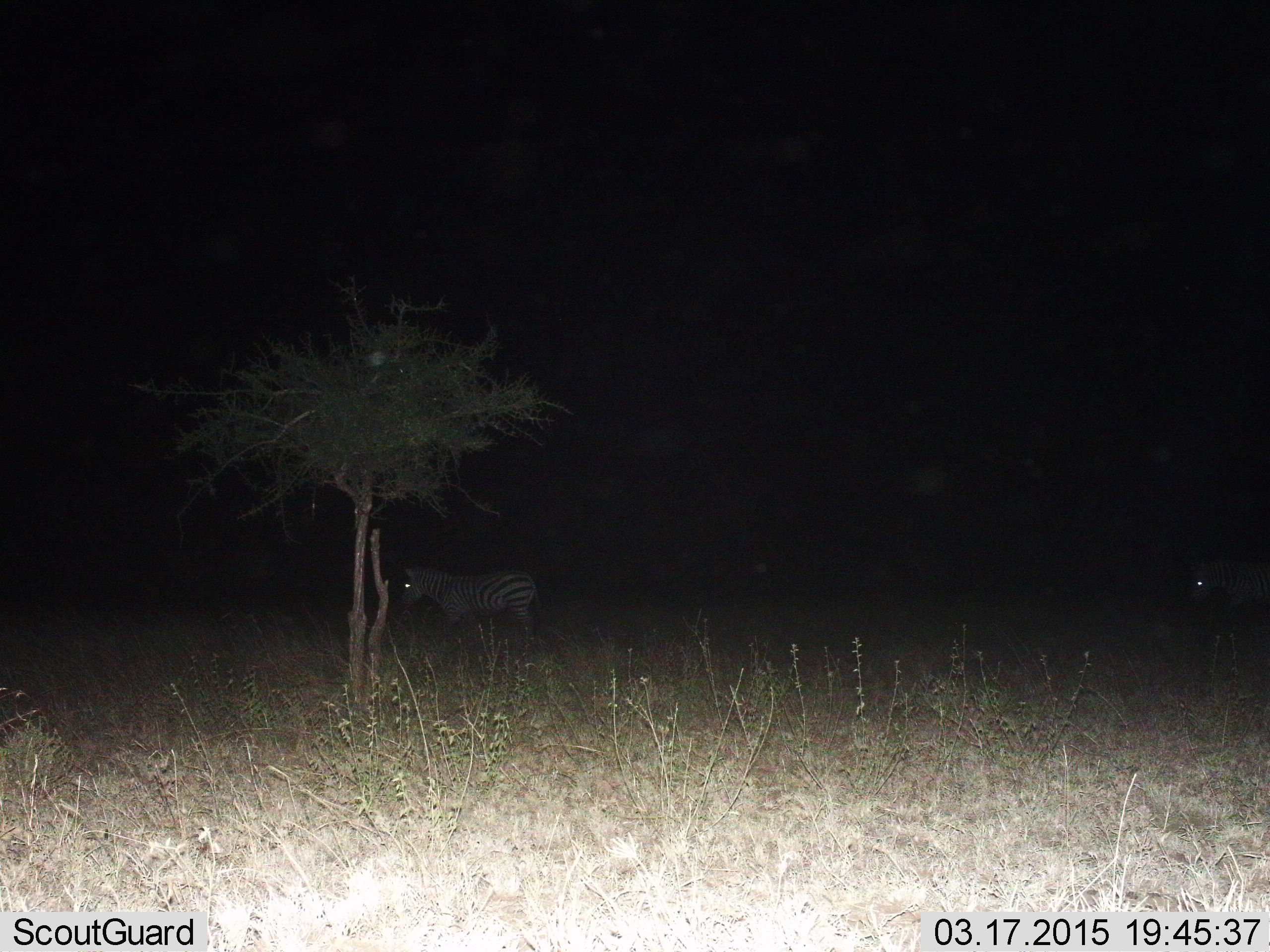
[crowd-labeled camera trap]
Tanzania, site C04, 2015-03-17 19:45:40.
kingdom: Animalia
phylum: Chordata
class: Mammalia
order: Perissodactyla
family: Equidae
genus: Equus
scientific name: Equus quagga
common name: plains zebra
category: zebra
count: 2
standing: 60%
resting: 0%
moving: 60%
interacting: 0%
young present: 0%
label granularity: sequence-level